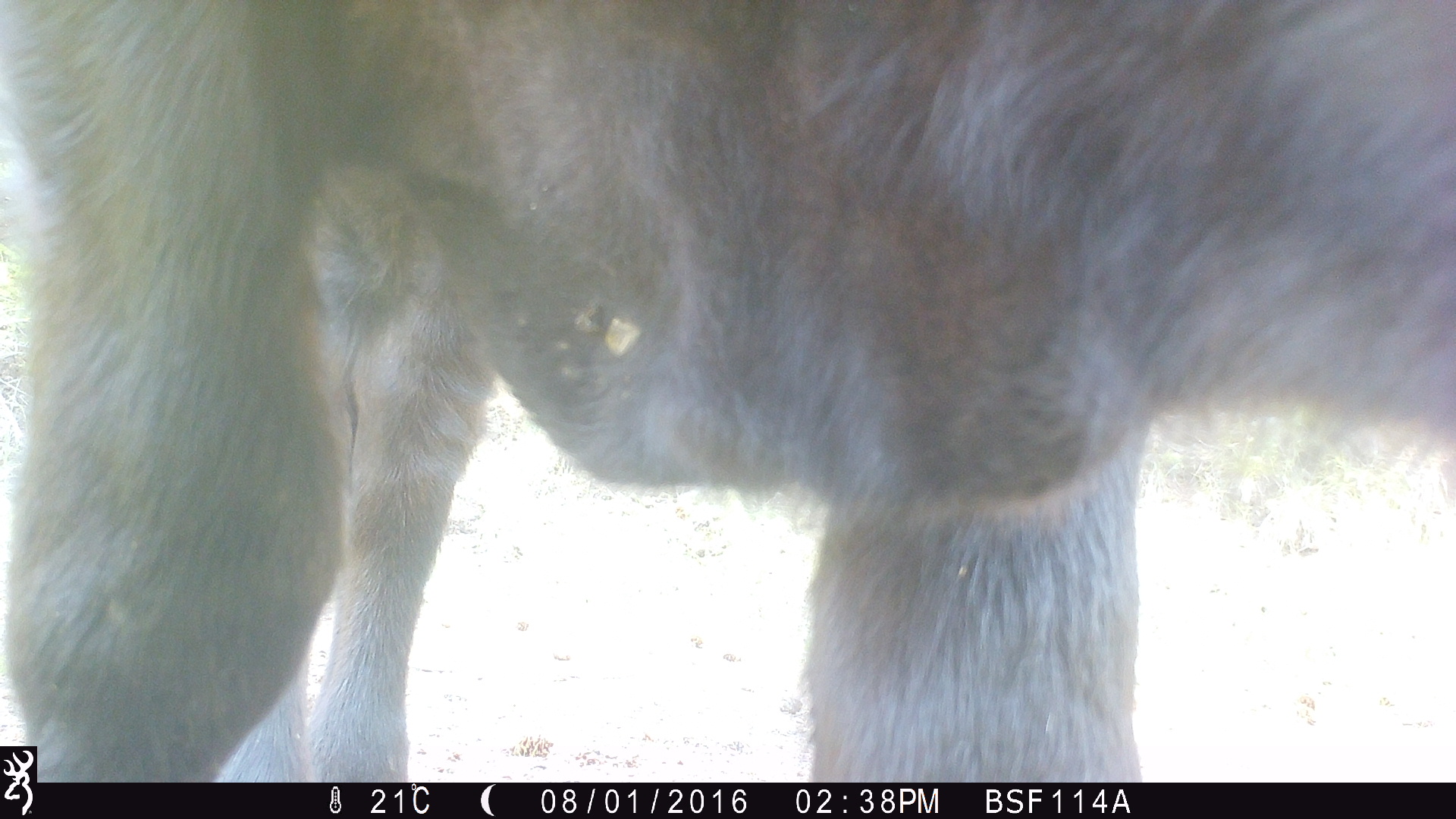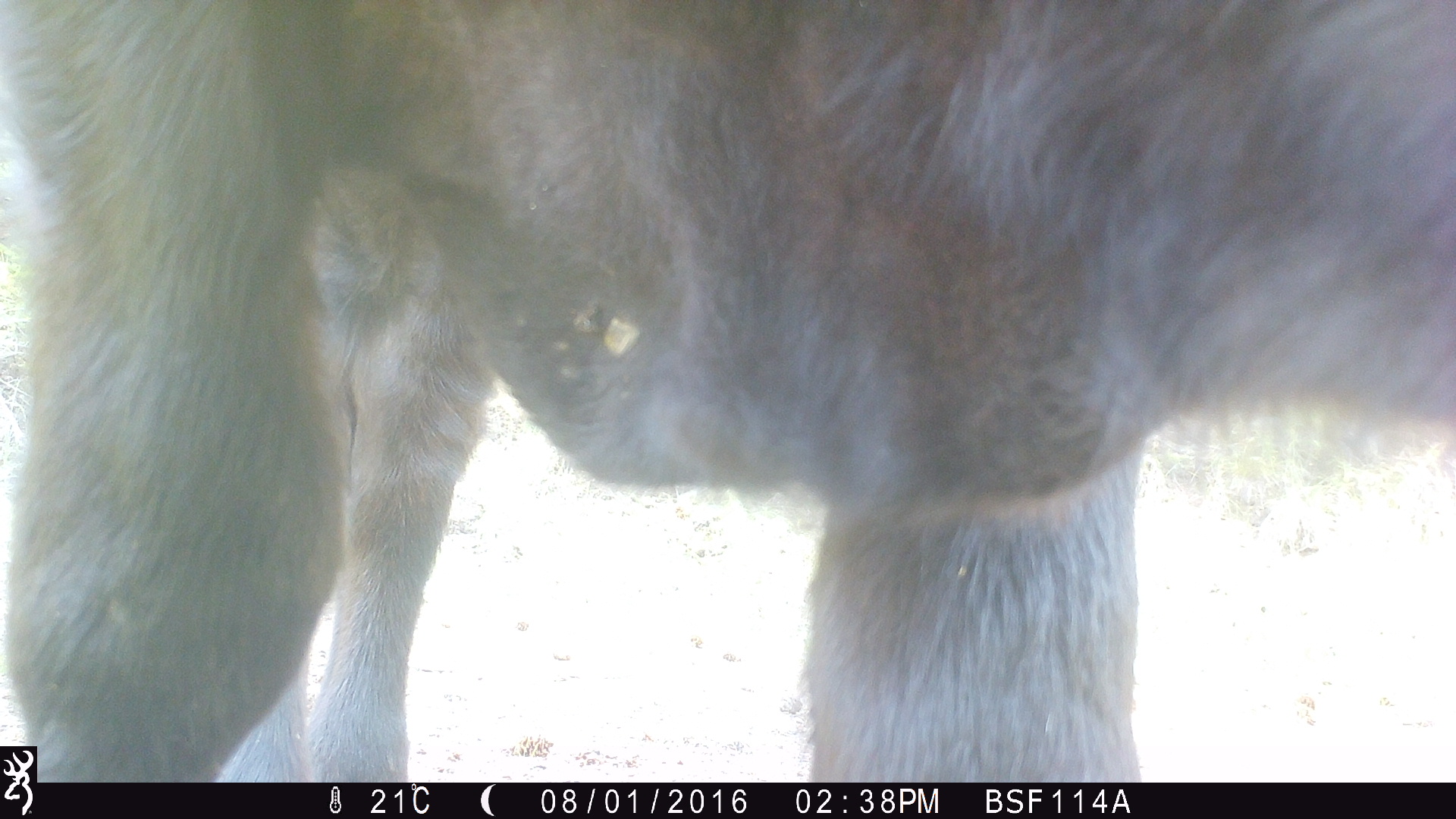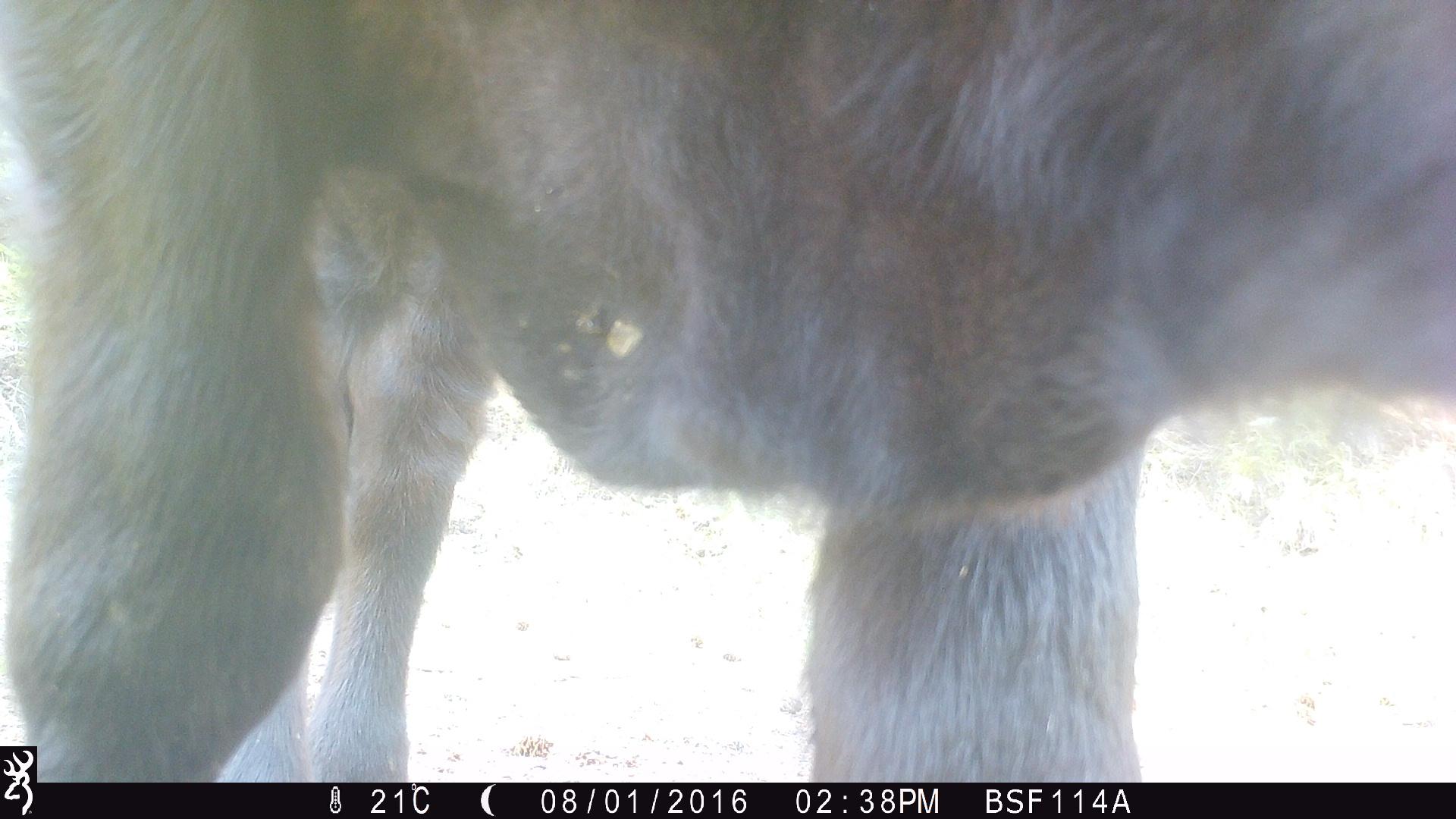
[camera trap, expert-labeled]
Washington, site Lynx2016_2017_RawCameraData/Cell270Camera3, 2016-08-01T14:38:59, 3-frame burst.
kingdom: Animalia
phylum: Chordata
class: Mammalia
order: Artiodactyla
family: Bovidae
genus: Bos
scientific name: Bos taurus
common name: domestic cattle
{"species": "domestic cattle (Bos taurus)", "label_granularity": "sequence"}